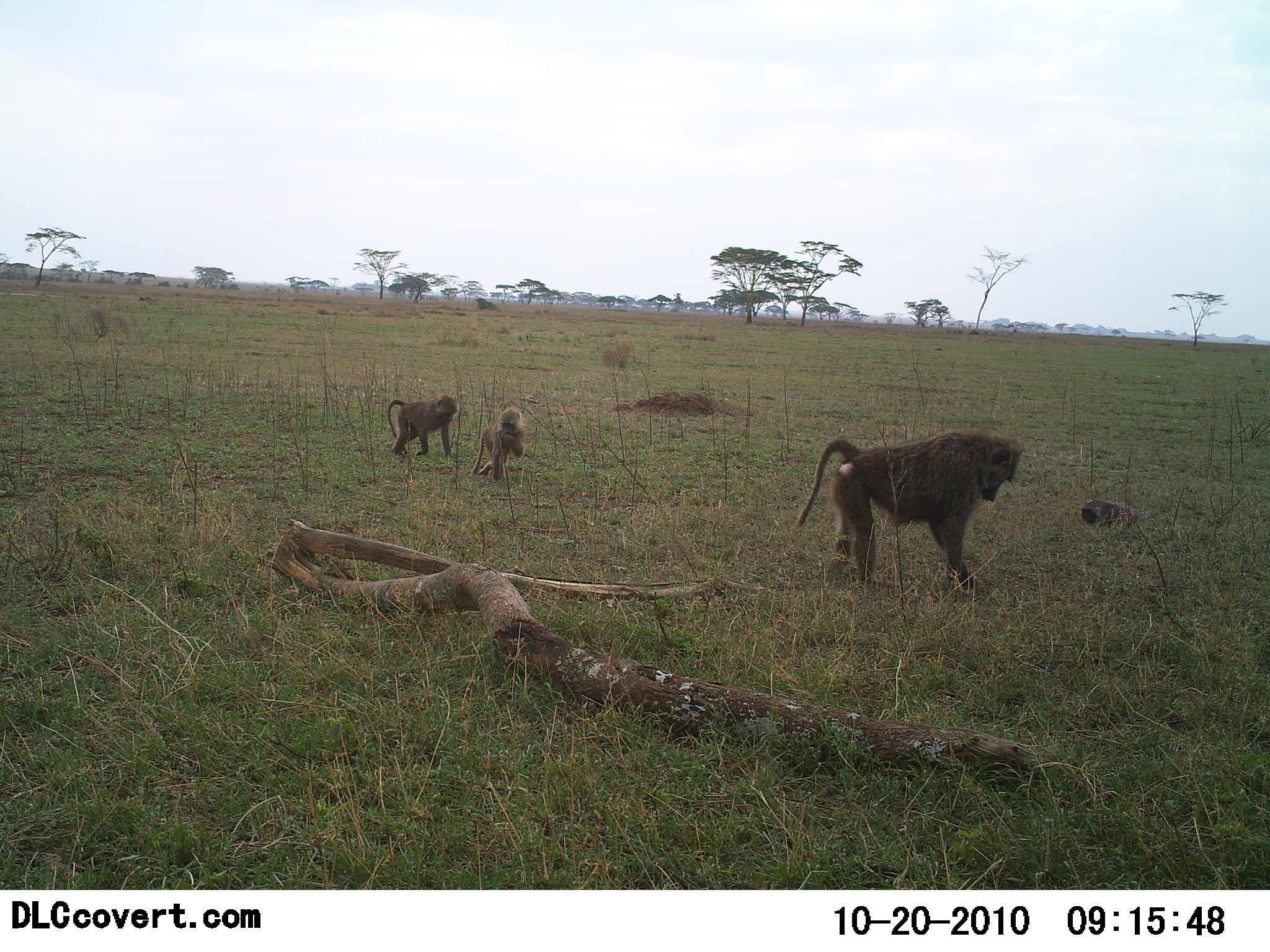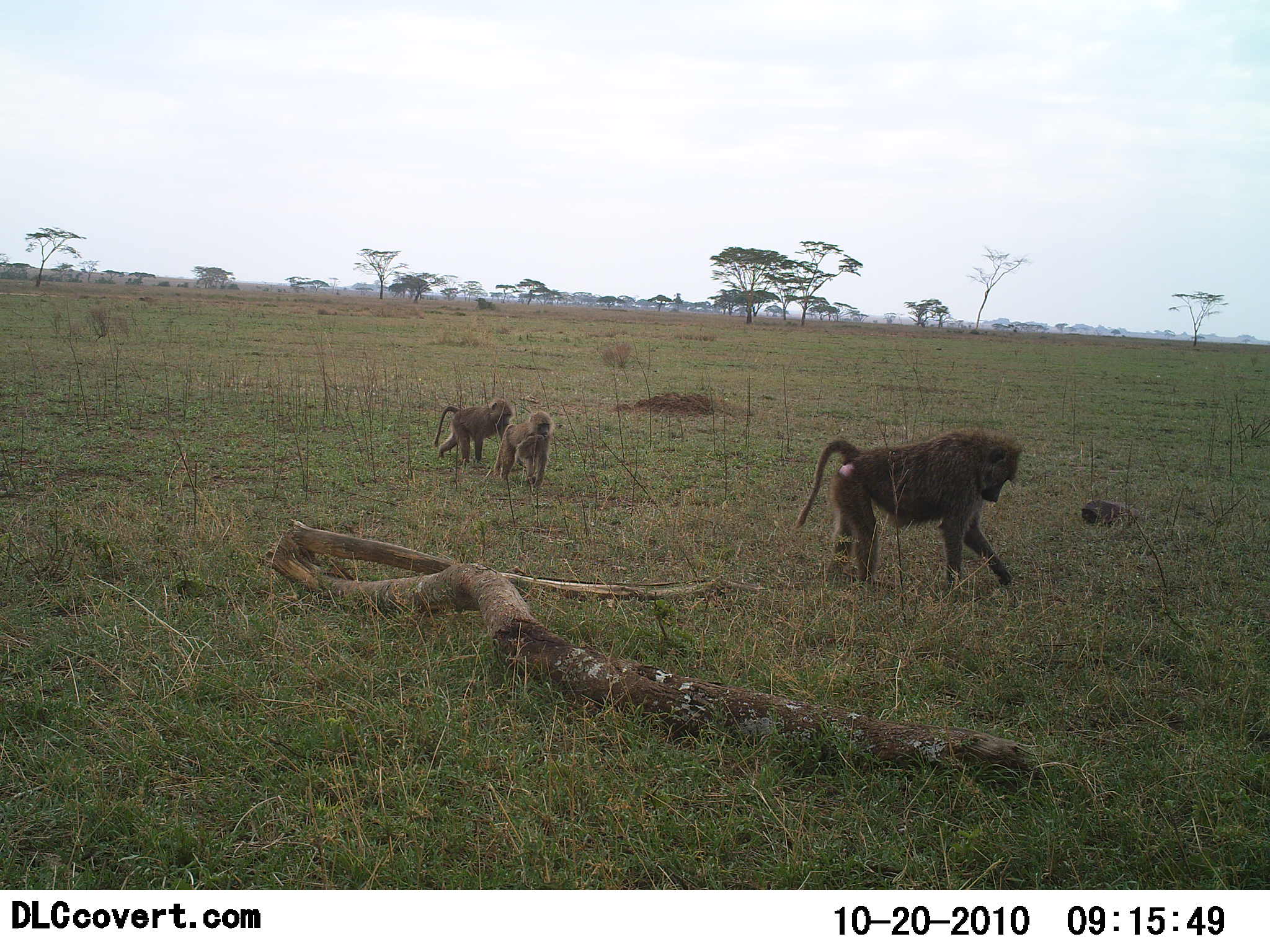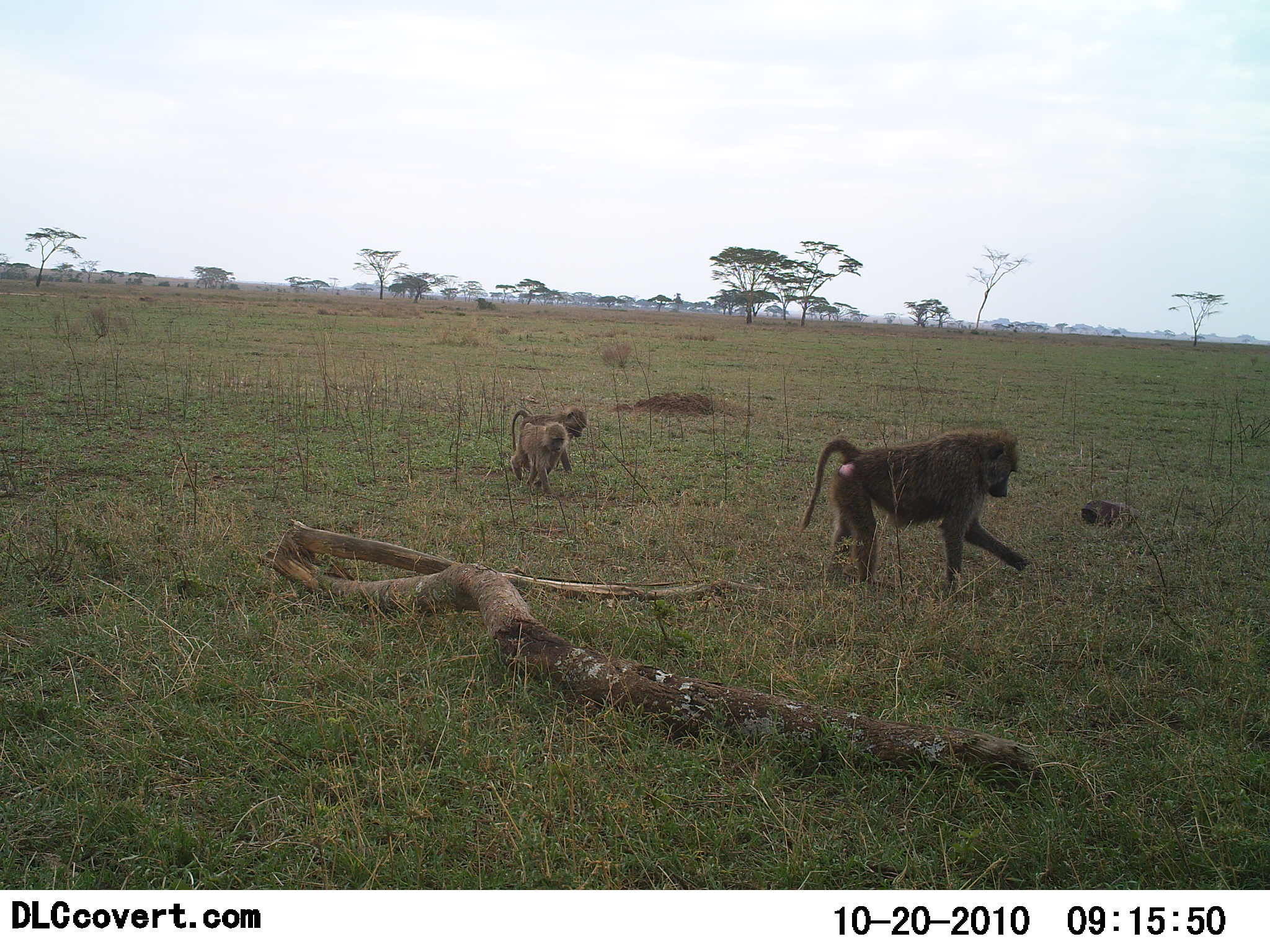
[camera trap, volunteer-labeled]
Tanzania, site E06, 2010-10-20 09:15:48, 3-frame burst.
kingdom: Animalia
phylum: Chordata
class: Mammalia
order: Primates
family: Cercopithecidae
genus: Papio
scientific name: Papio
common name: baboon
Baboon (Papio), count 3. Behavior (volunteer vote fractions): standing 61%, resting 0%, moving 89%, interacting 11%. Young present (vote fraction): 83%. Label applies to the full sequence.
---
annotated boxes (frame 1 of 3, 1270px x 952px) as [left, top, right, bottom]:
animal: [796, 428, 1025, 596]; [469, 406, 530, 482]; [387, 392, 458, 457]; [1082, 498, 1144, 537]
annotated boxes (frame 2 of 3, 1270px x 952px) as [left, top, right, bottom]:
animal: [795, 428, 1023, 597]; [433, 398, 511, 468]; [493, 409, 553, 491]; [1080, 497, 1141, 532]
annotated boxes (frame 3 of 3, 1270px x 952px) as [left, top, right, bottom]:
animal: [797, 428, 1031, 597]; [507, 407, 589, 485]; [510, 422, 566, 496]; [1081, 495, 1141, 531]